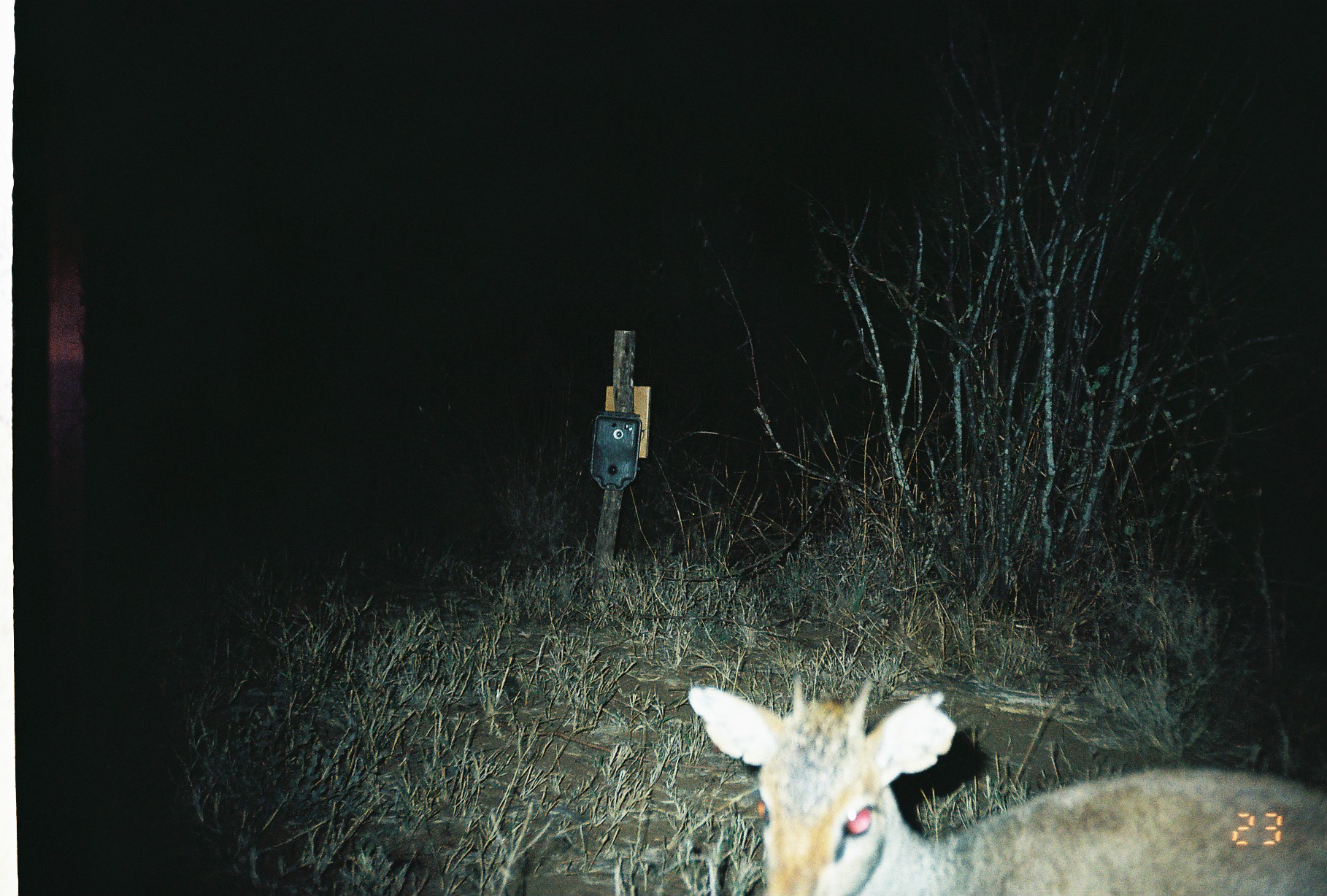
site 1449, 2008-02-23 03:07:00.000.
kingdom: Animalia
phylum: Chordata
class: Mammalia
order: Artiodactyla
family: Bovidae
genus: Madoqua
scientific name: Madoqua guentheri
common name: günther's dik-dik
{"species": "Madoqua guentheri (günther's dik-dik)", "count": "1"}